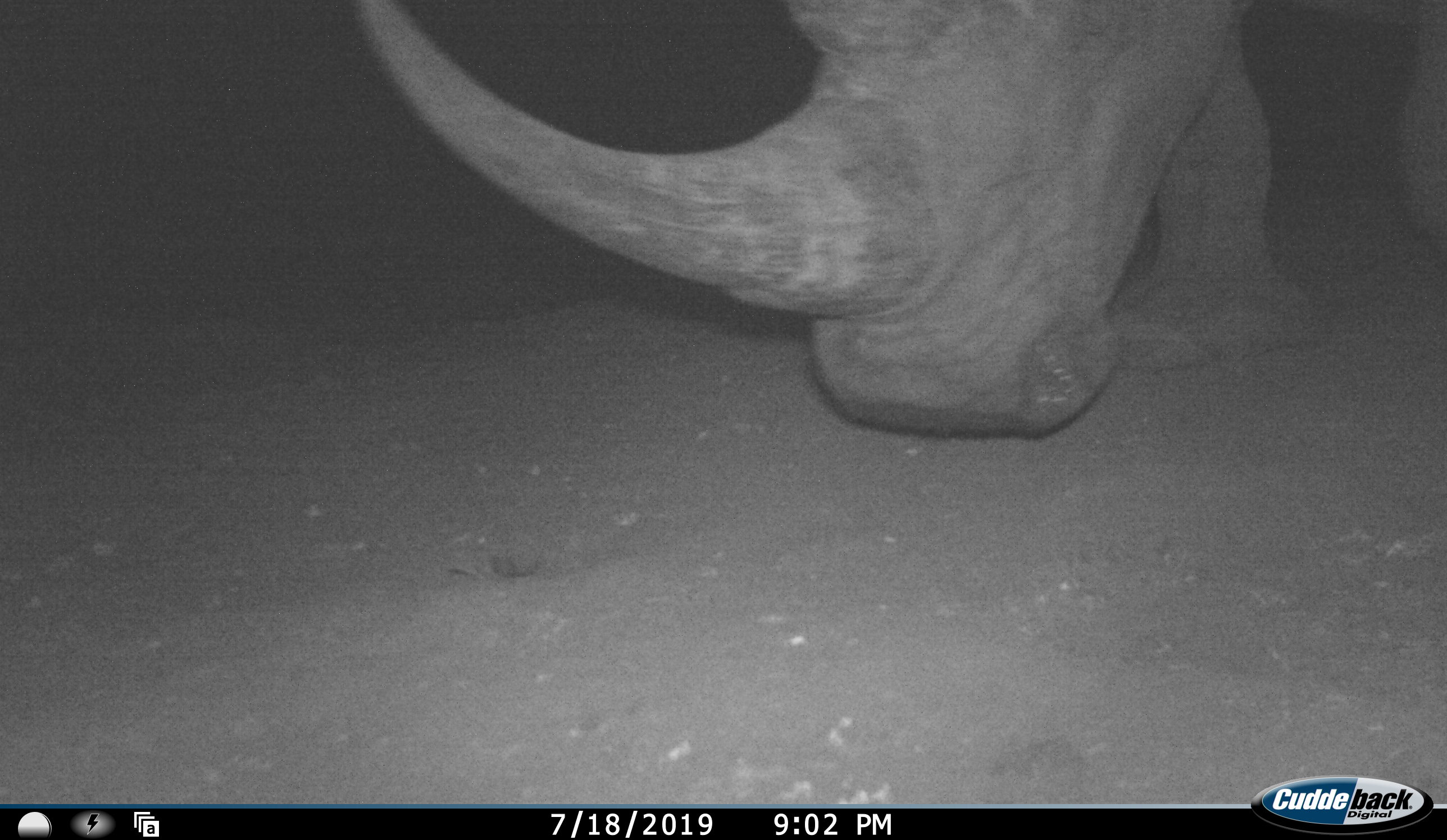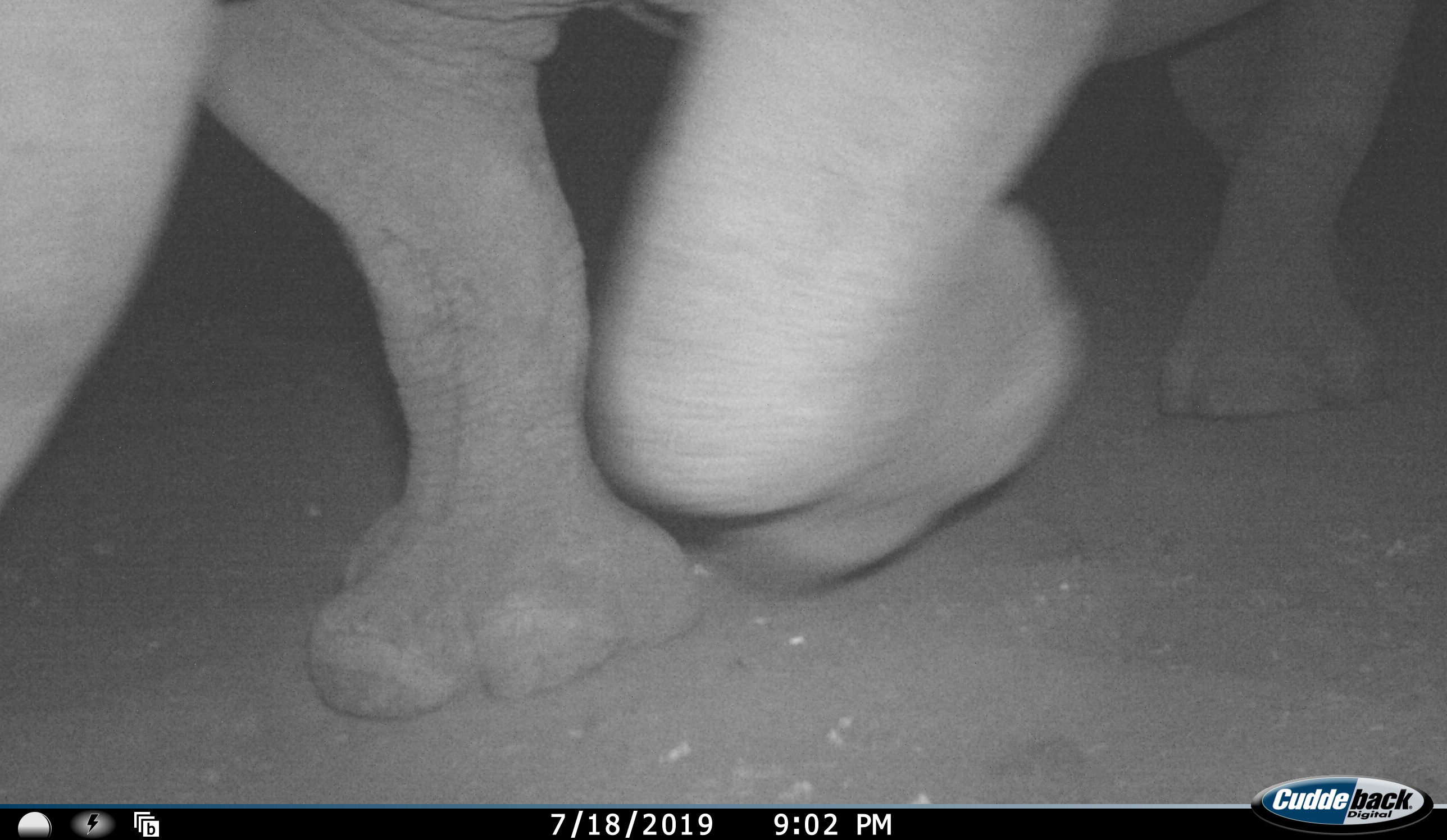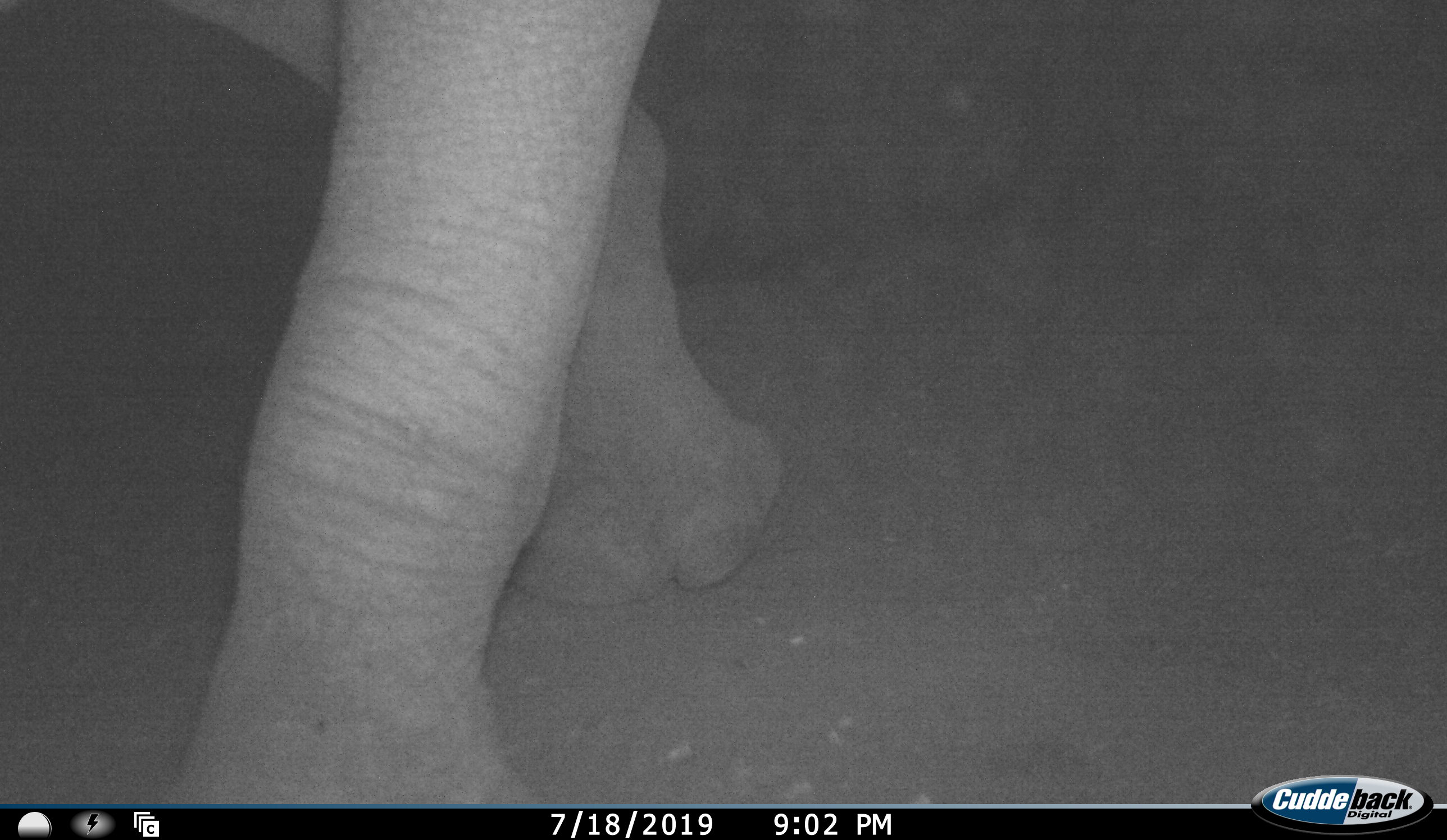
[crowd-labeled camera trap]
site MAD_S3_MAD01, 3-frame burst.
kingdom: Animalia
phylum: Chordata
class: Mammalia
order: Perissodactyla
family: Rhinocerotidae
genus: Ceratotherium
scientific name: Ceratotherium simum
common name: white rhinoceros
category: rhinoceroswhite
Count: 1.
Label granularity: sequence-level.